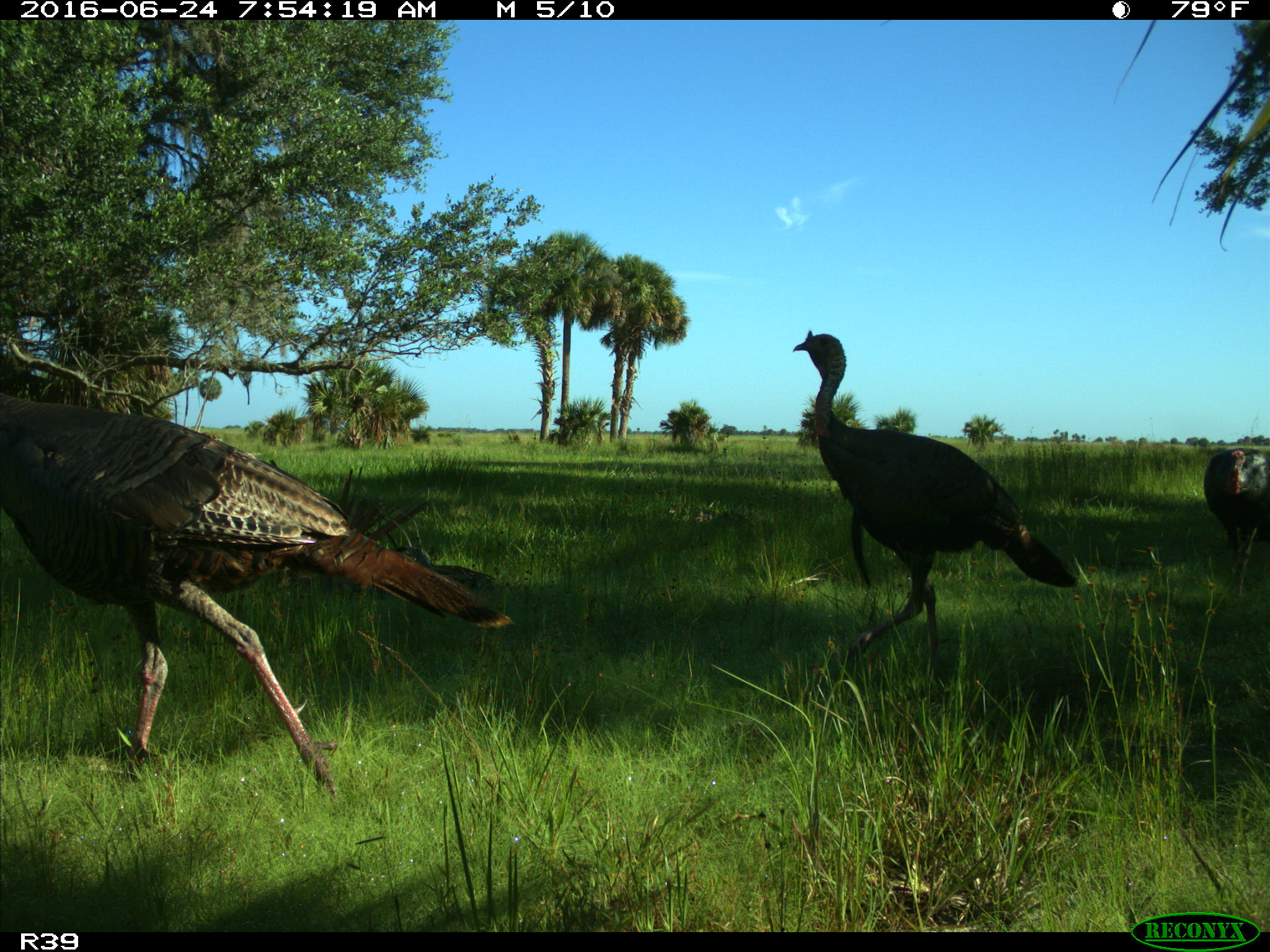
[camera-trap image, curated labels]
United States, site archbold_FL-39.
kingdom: Animalia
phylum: Chordata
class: Aves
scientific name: Aves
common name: birds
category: unidentified bird